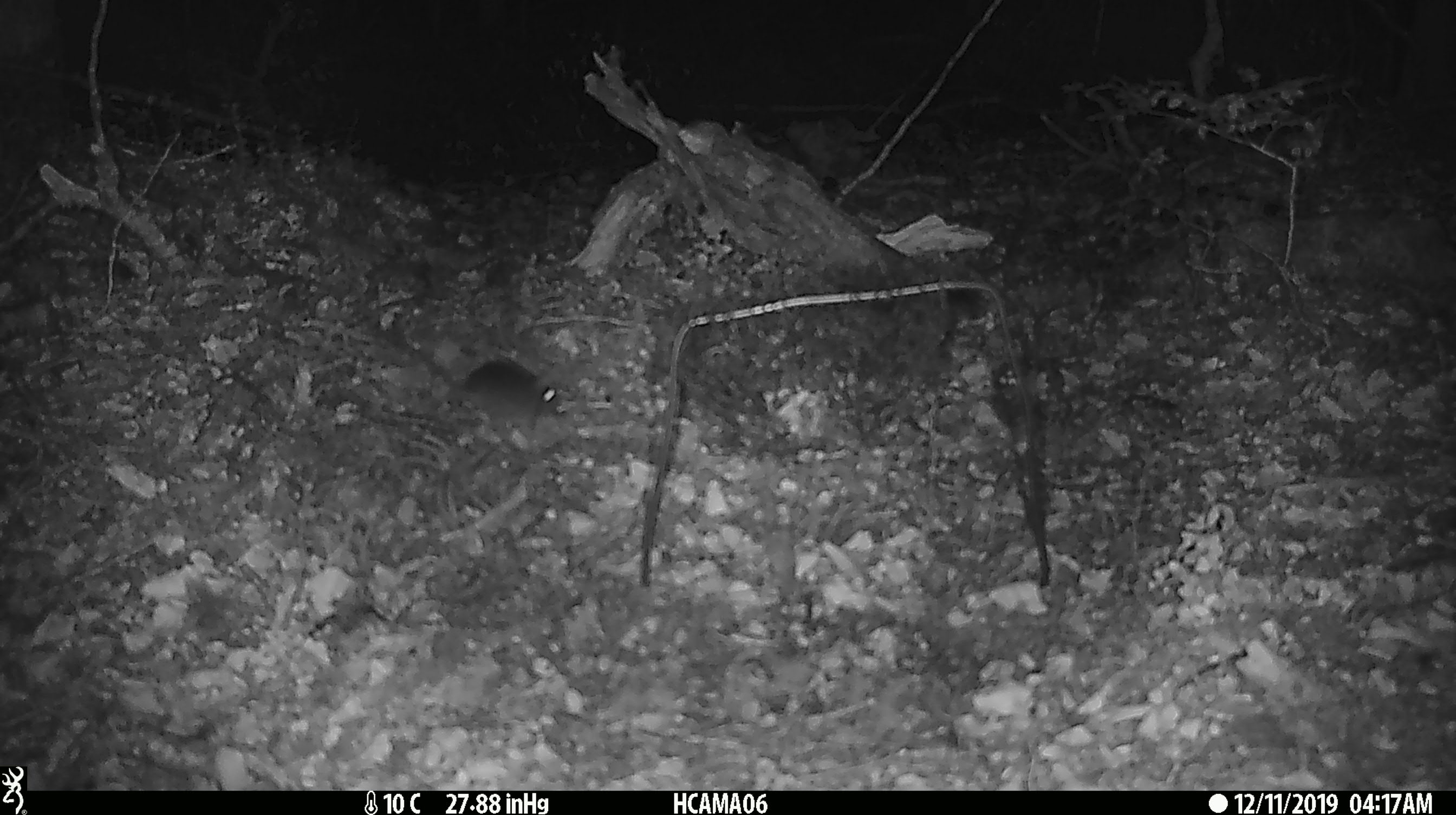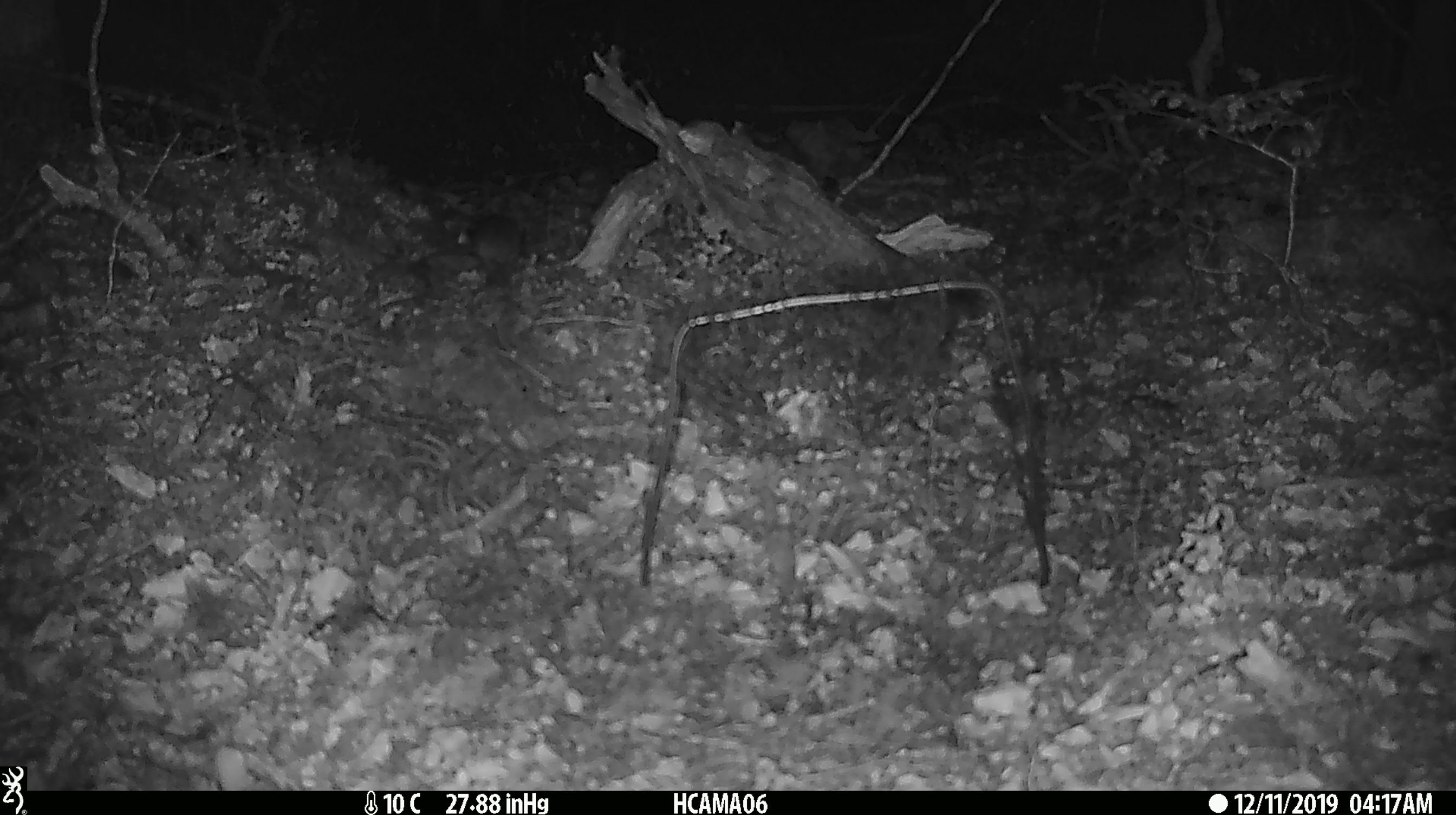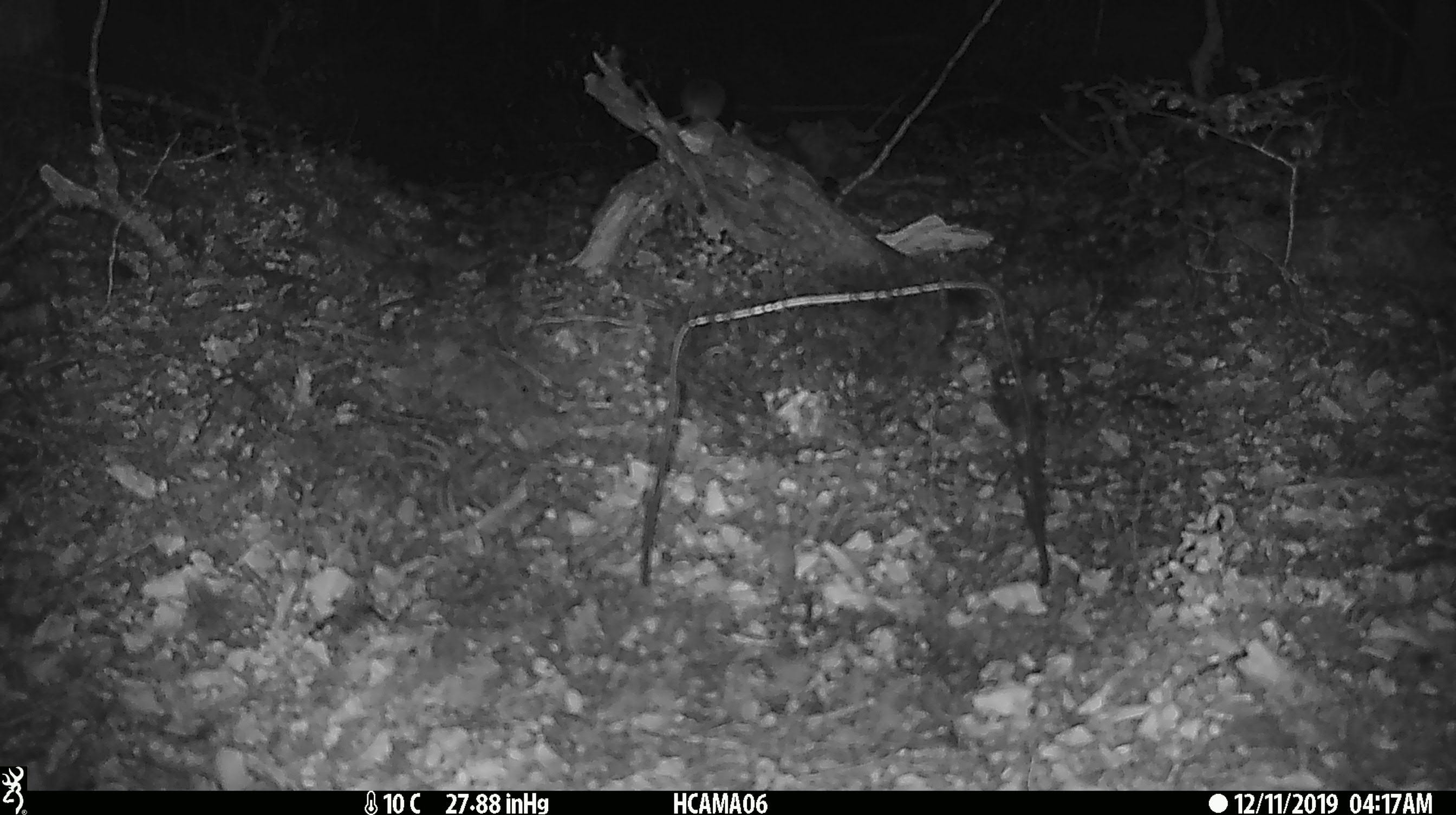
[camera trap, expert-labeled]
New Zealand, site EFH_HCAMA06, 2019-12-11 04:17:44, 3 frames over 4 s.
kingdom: Animalia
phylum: Chordata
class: Mammalia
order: Rodentia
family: Muridae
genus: Mus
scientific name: Mus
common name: mouse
Mouse (Mus).